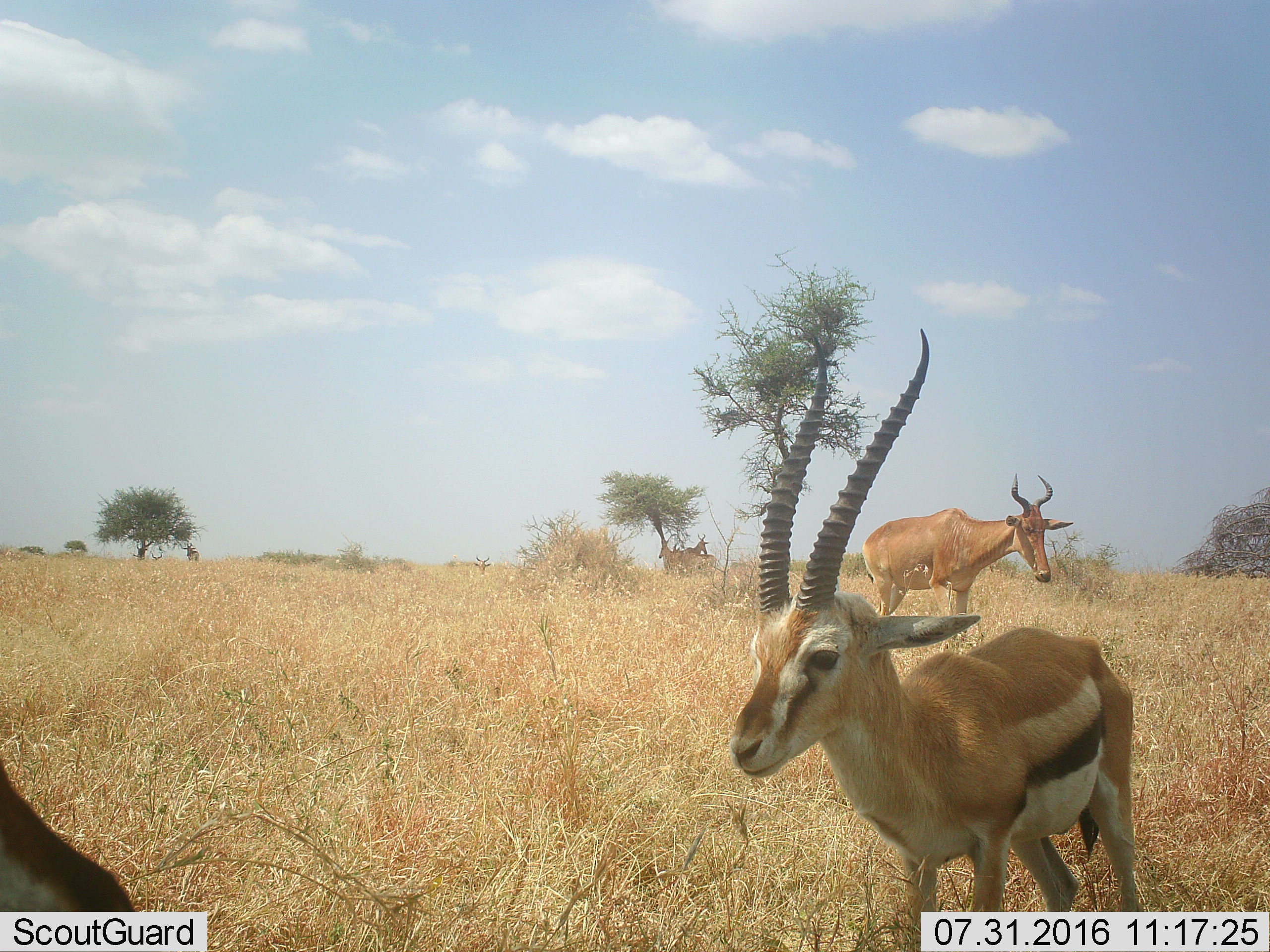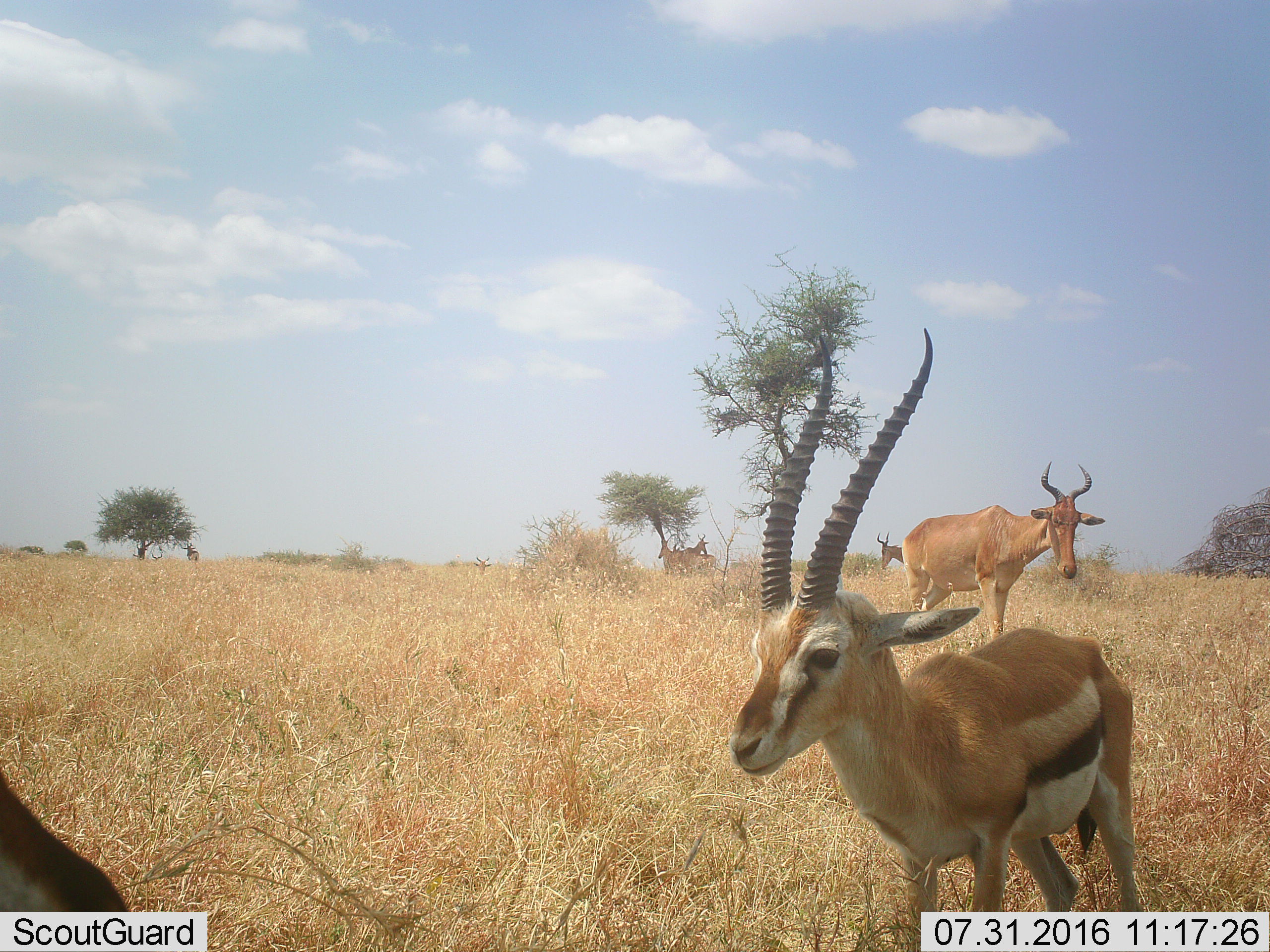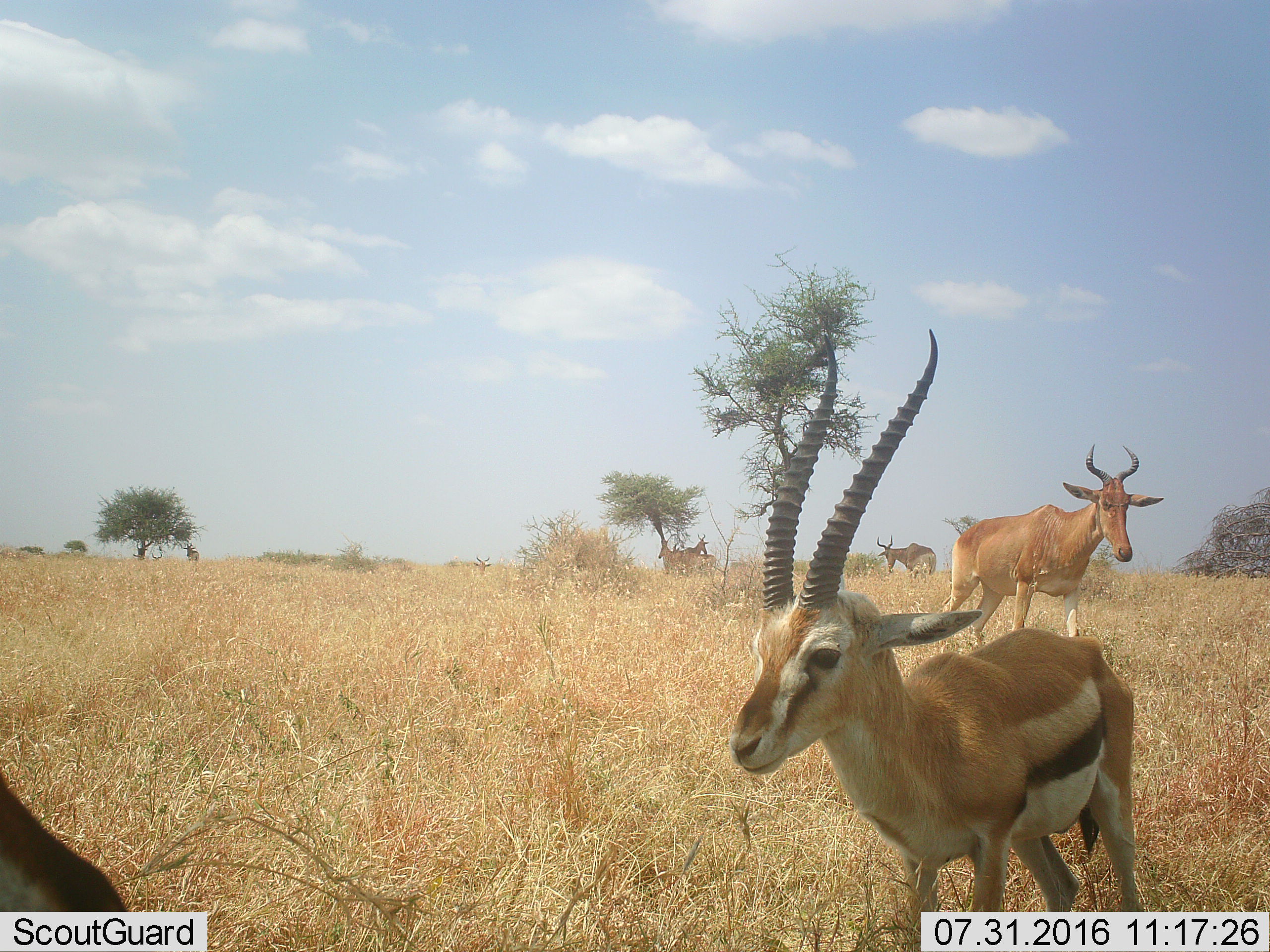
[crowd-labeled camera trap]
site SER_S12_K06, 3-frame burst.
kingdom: Animalia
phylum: Chordata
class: Mammalia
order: Artiodactyla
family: Bovidae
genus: Eudorcas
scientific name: Eudorcas thomsonii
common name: thomson's gazelle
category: gazellethomsons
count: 2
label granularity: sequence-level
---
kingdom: Animalia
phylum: Chordata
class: Mammalia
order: Artiodactyla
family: Bovidae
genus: Alcelaphus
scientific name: Alcelaphus buselaphus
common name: hartebeest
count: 5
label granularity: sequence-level